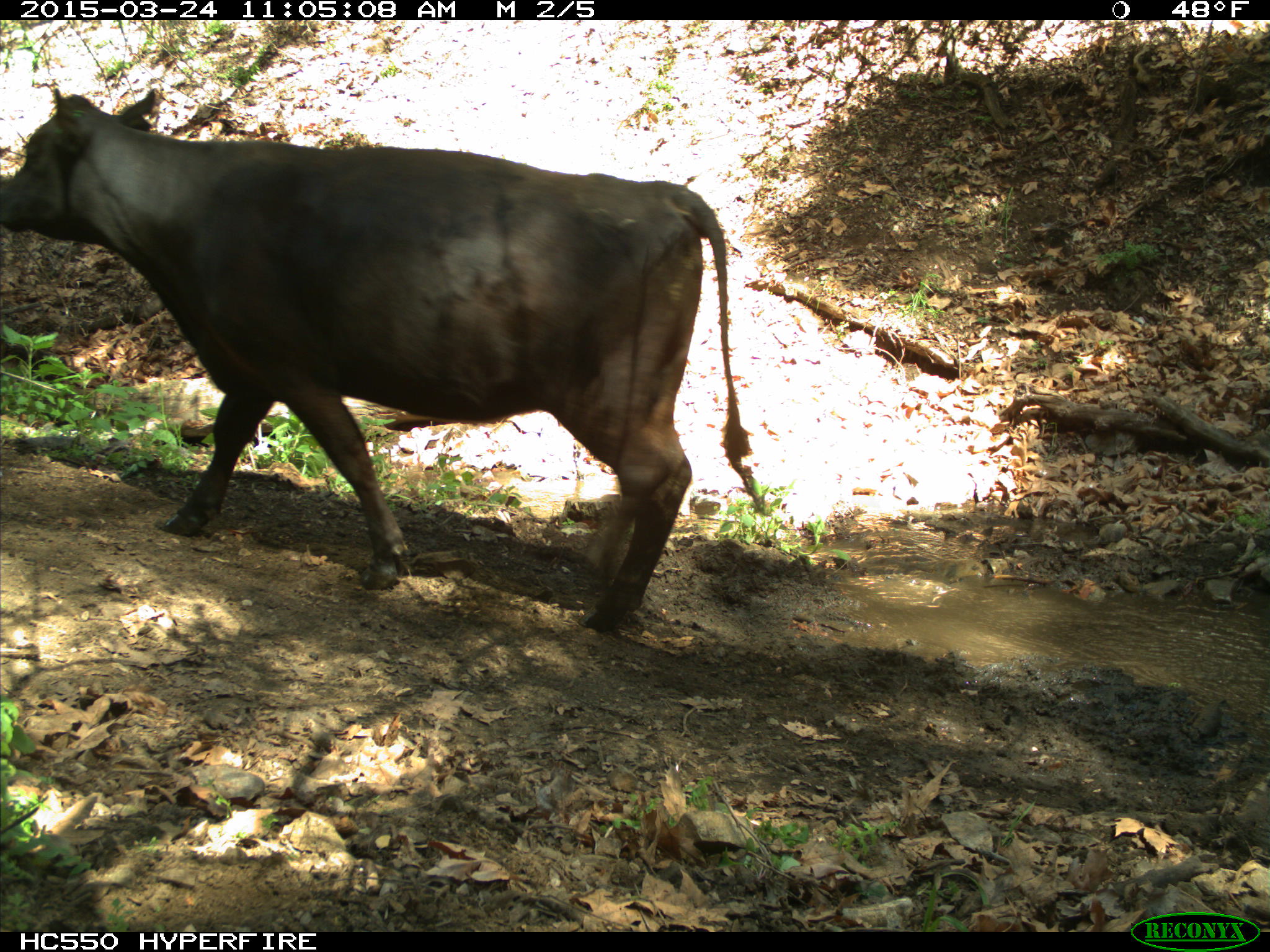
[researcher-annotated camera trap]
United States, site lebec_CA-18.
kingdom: Animalia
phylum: Chordata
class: Mammalia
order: Artiodactyla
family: Bovidae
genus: Bos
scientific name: Bos taurus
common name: domestic cow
Bos taurus (domestic cow).